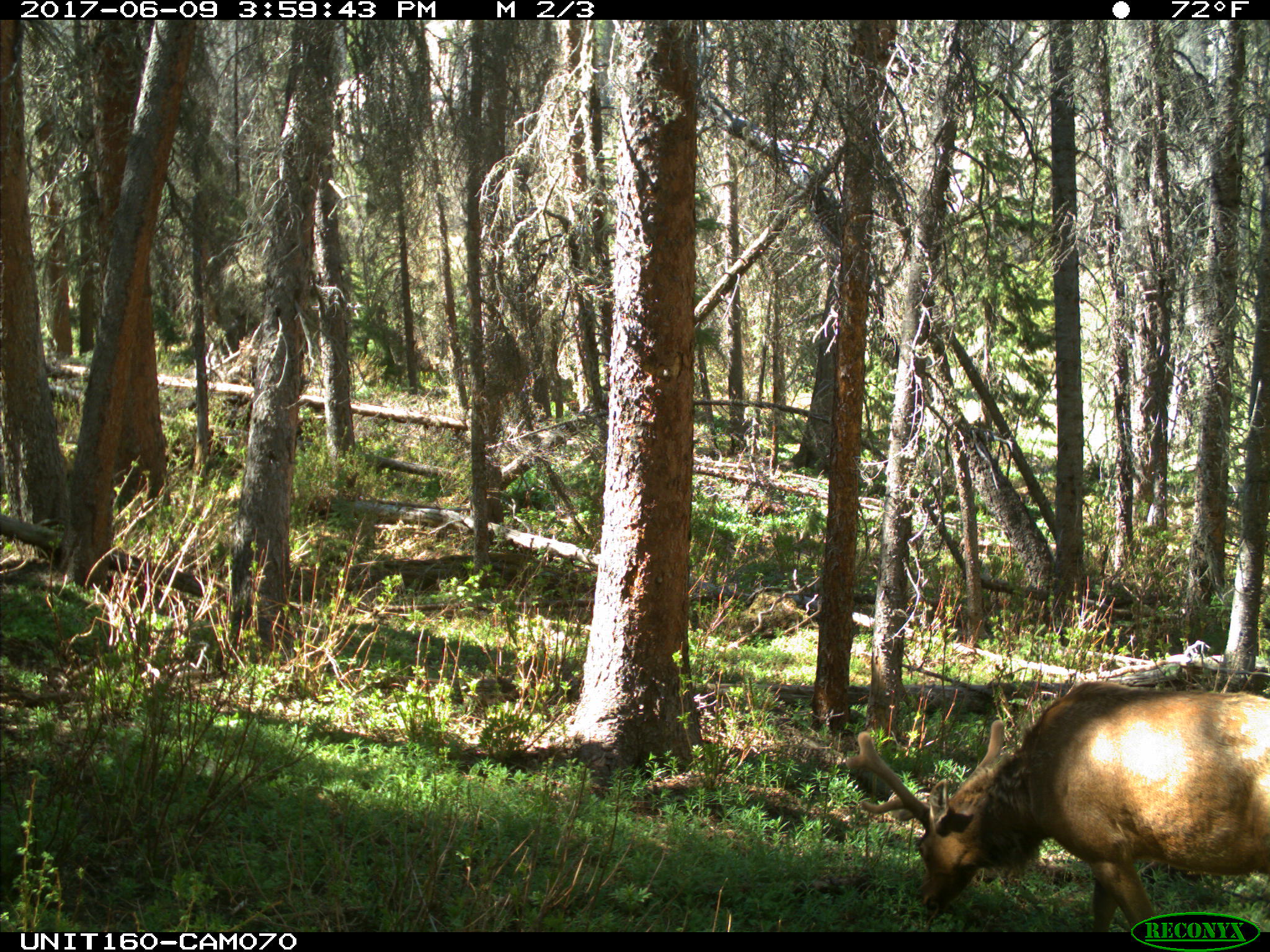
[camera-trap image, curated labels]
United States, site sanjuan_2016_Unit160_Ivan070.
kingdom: Animalia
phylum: Chordata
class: Mammalia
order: Artiodactyla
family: Cervidae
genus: Cervus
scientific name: Cervus elaphus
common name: red deer